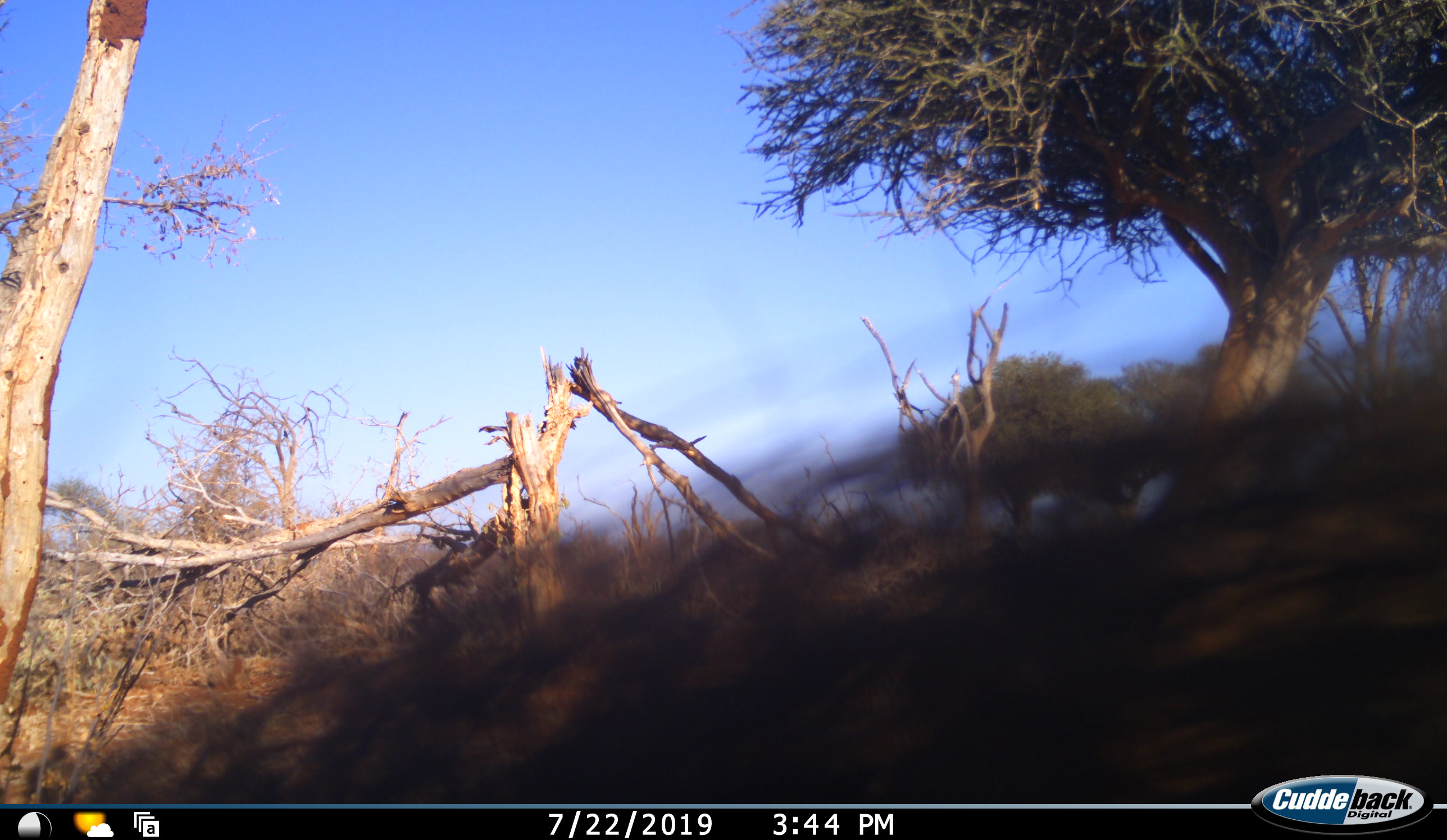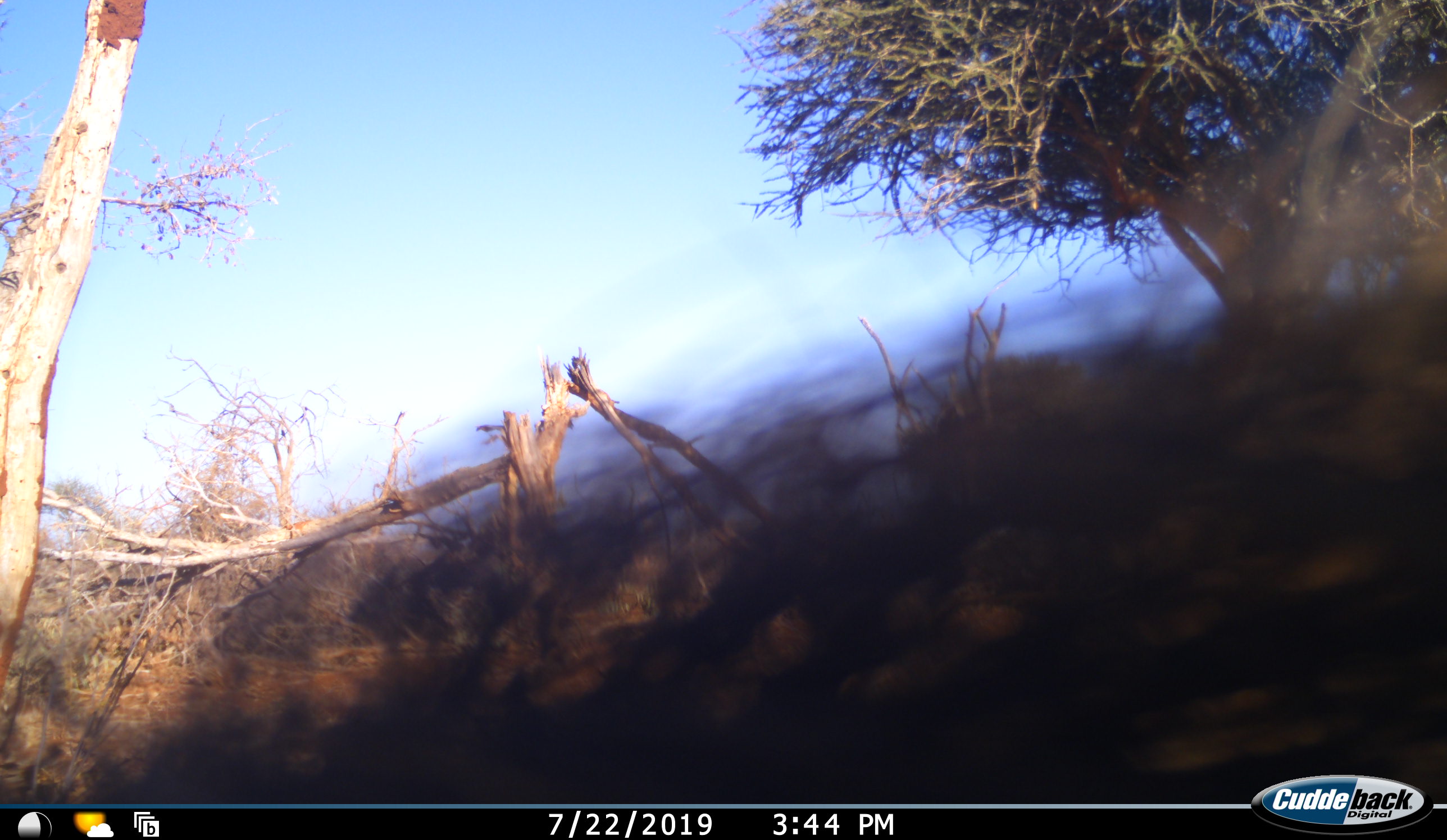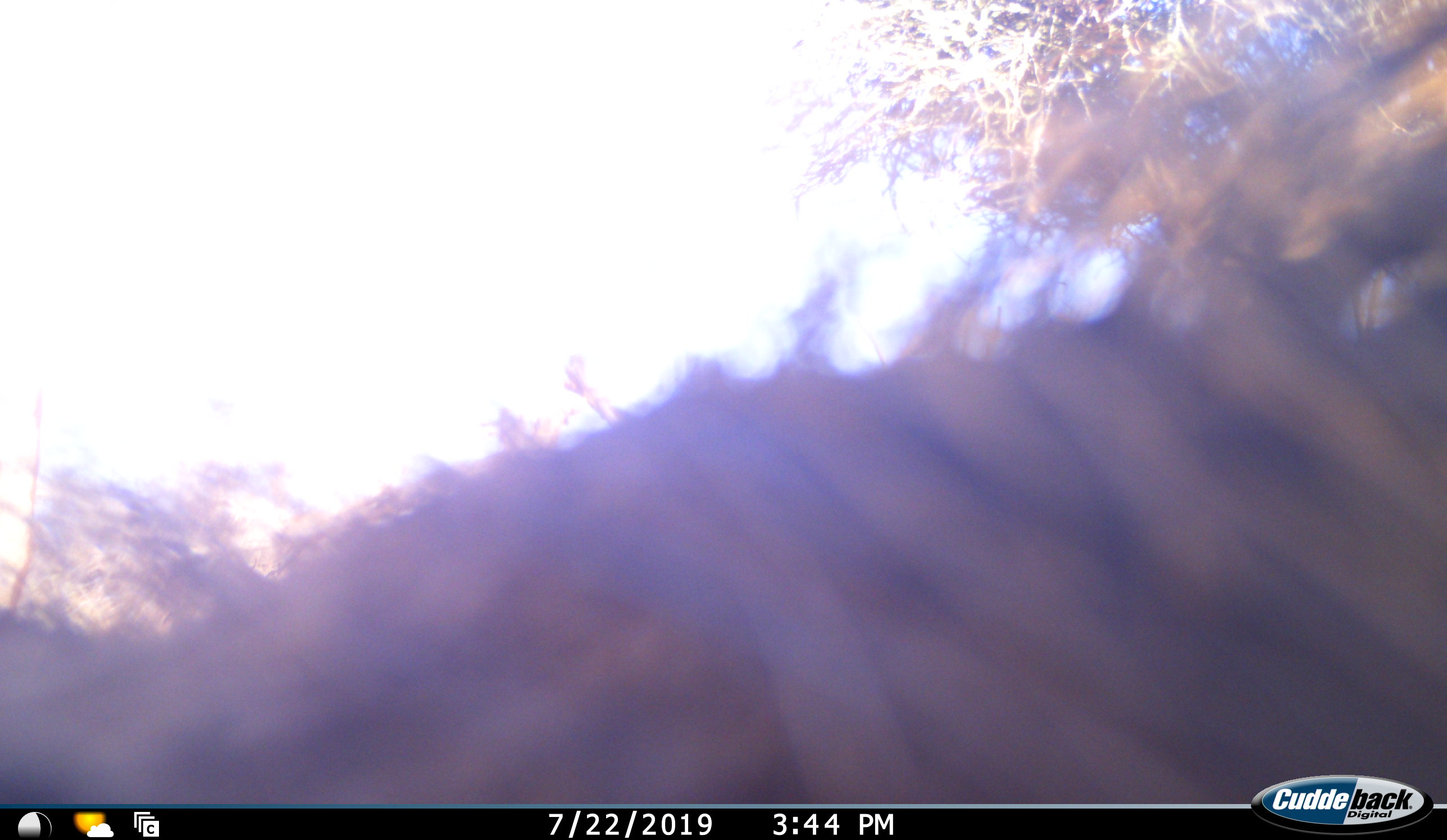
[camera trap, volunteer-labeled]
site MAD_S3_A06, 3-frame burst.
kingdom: Animalia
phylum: Chordata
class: Mammalia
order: Artiodactyla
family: Suidae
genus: Phacochoerus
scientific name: Phacochoerus africanus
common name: warthog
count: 1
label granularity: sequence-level